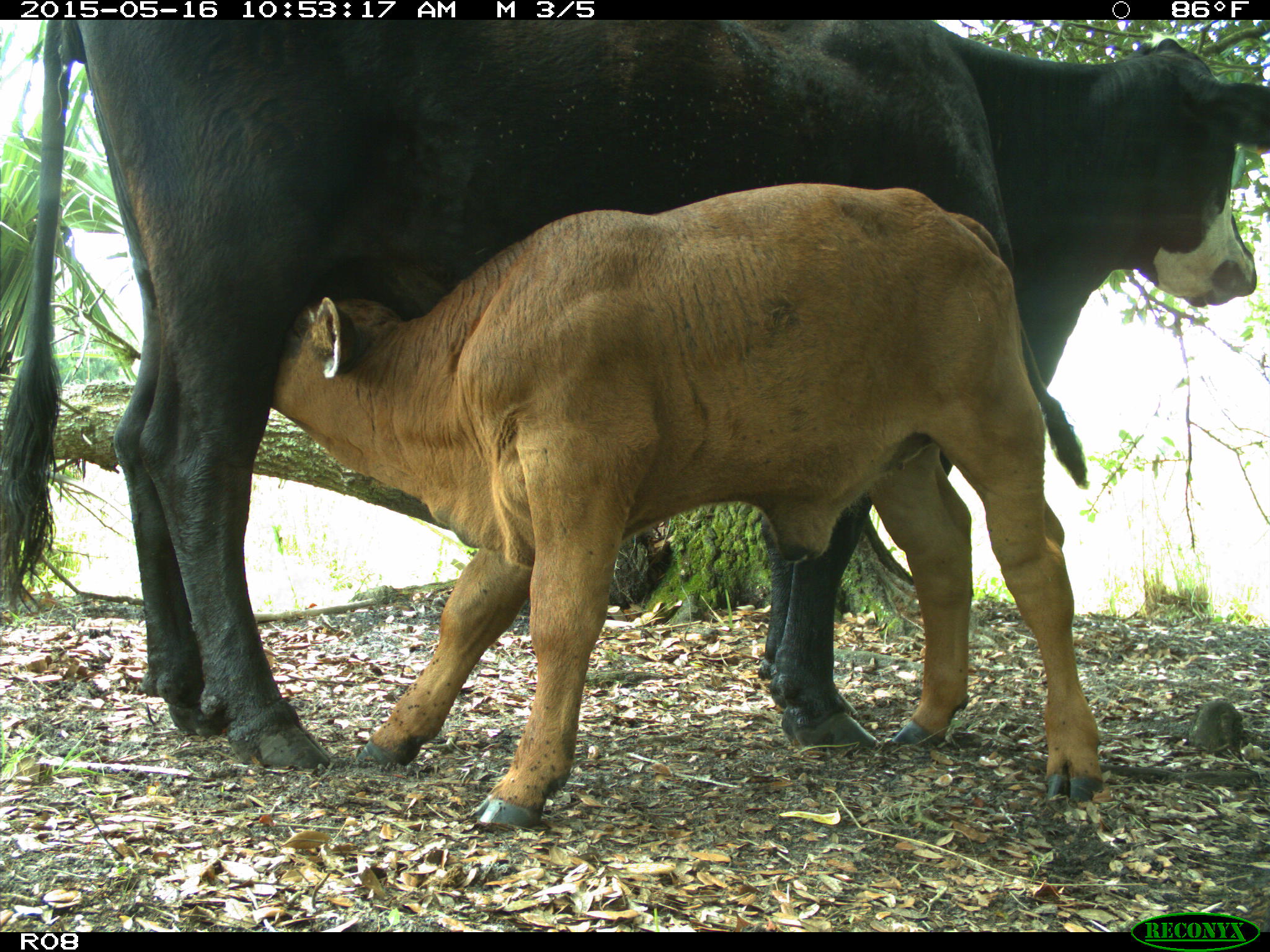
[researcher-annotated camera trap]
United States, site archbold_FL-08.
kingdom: Animalia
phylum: Chordata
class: Mammalia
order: Artiodactyla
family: Bovidae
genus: Bos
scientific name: Bos taurus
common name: domestic cow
Bos taurus (domestic cow).